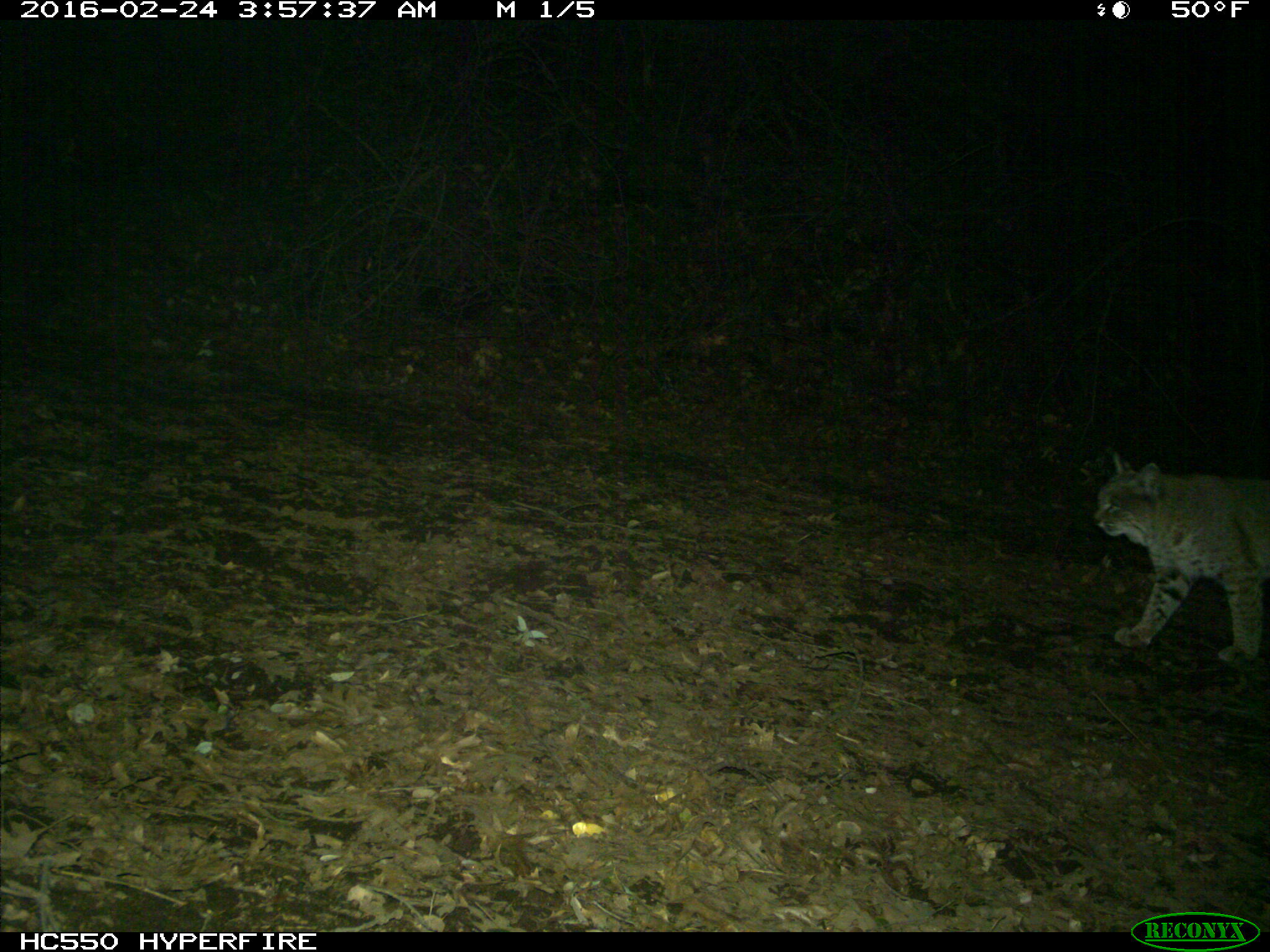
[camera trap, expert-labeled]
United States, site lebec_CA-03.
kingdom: Animalia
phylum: Chordata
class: Mammalia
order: Carnivora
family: Felidae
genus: Lynx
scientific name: Lynx rufus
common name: bobcat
Lynx rufus (bobcat).